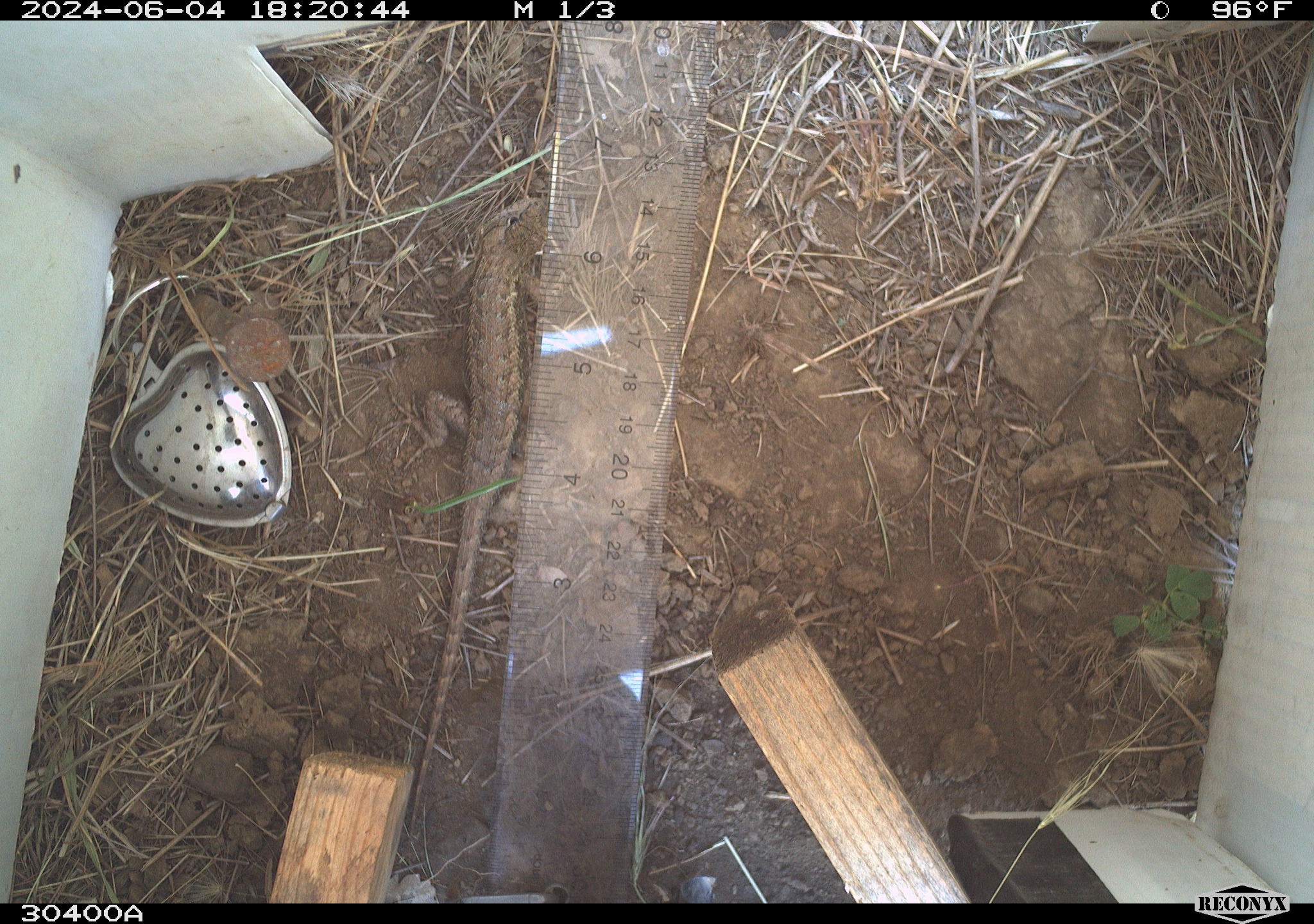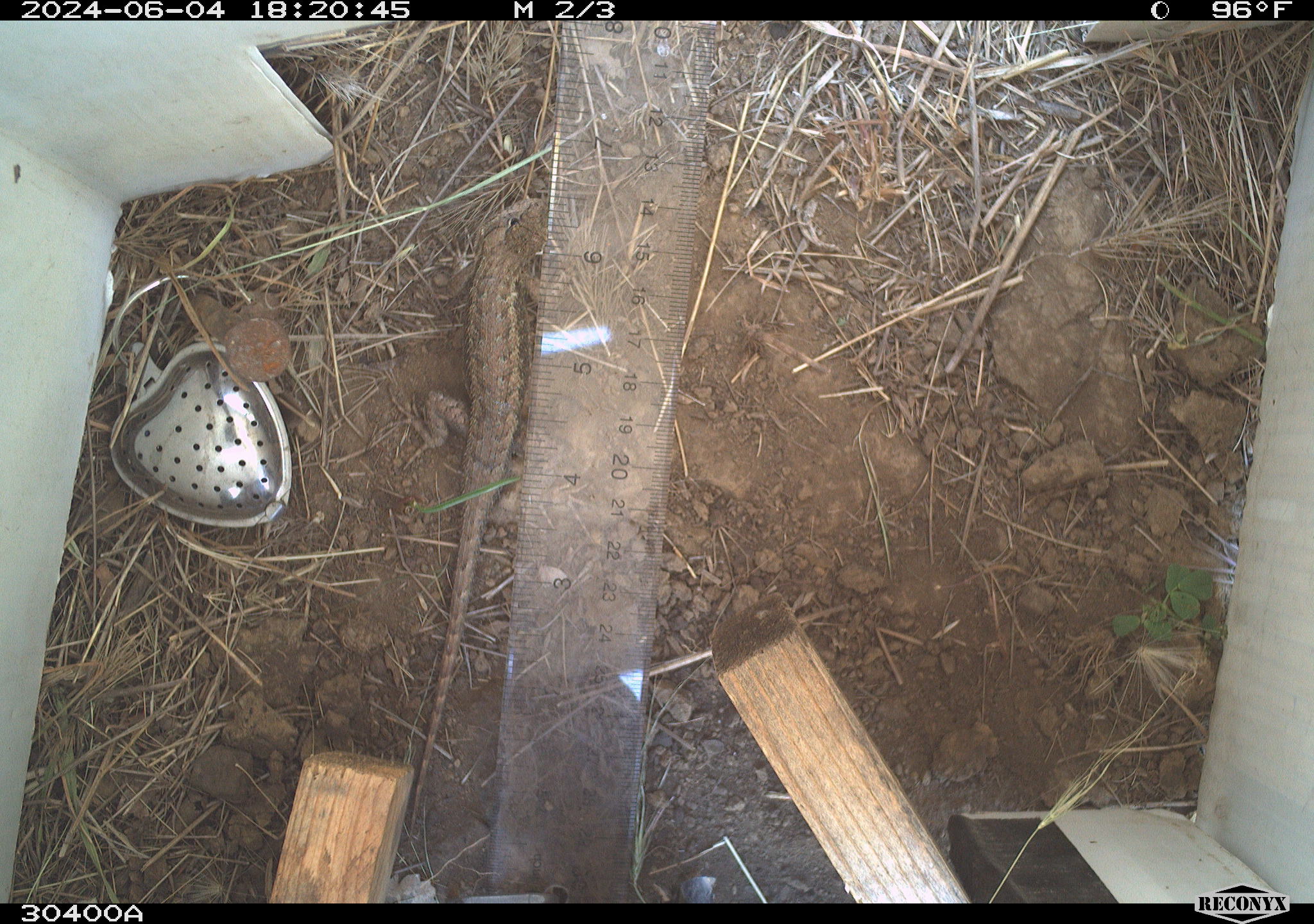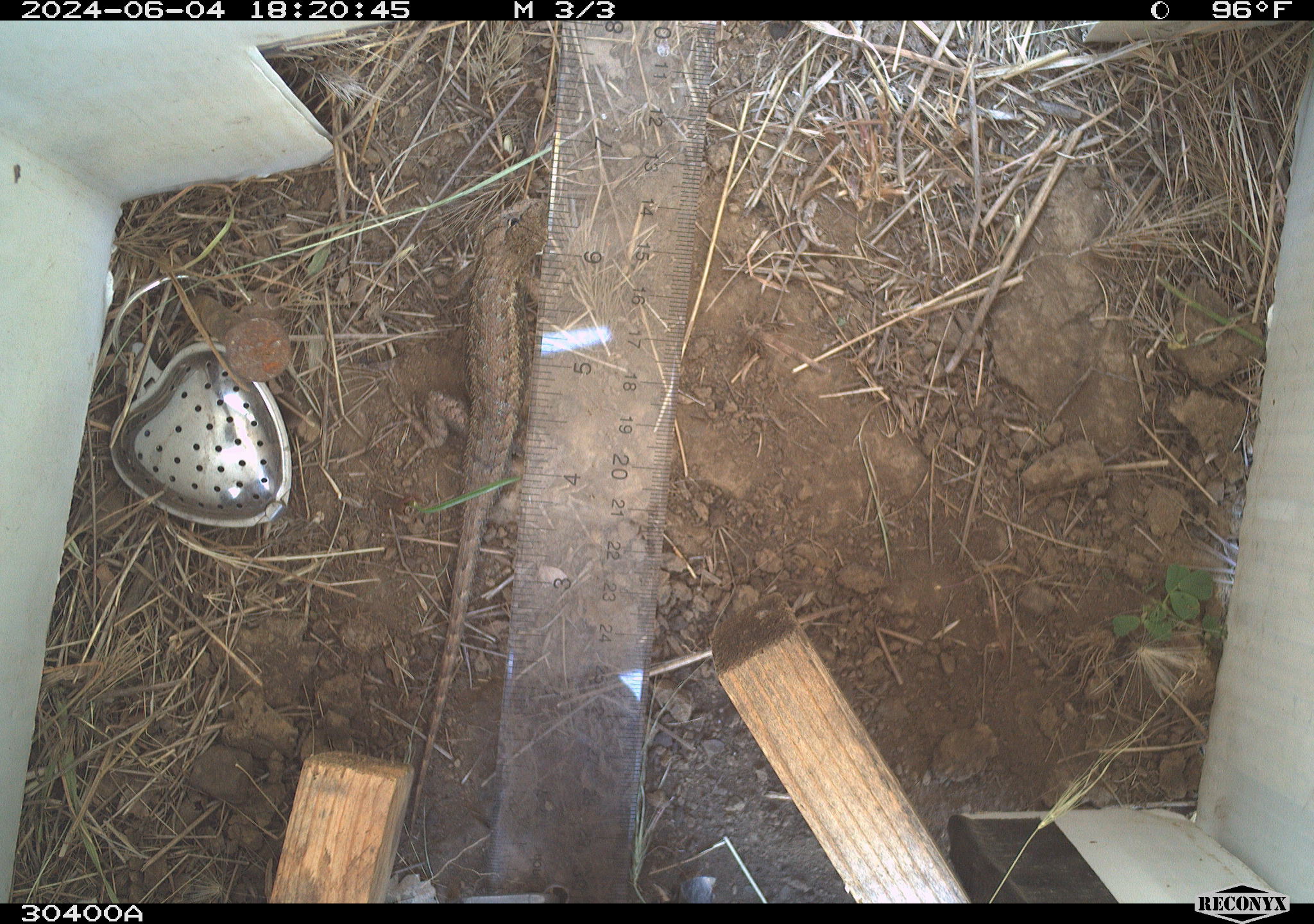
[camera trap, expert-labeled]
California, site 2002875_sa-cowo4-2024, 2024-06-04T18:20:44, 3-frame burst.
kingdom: Animalia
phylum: Chordata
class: Reptilia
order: Squamata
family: Phrynosomatidae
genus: Sceloporus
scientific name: Sceloporus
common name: spiny lizards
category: sceloporus species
Sceloporus species (spiny lizards) (Sceloporus).